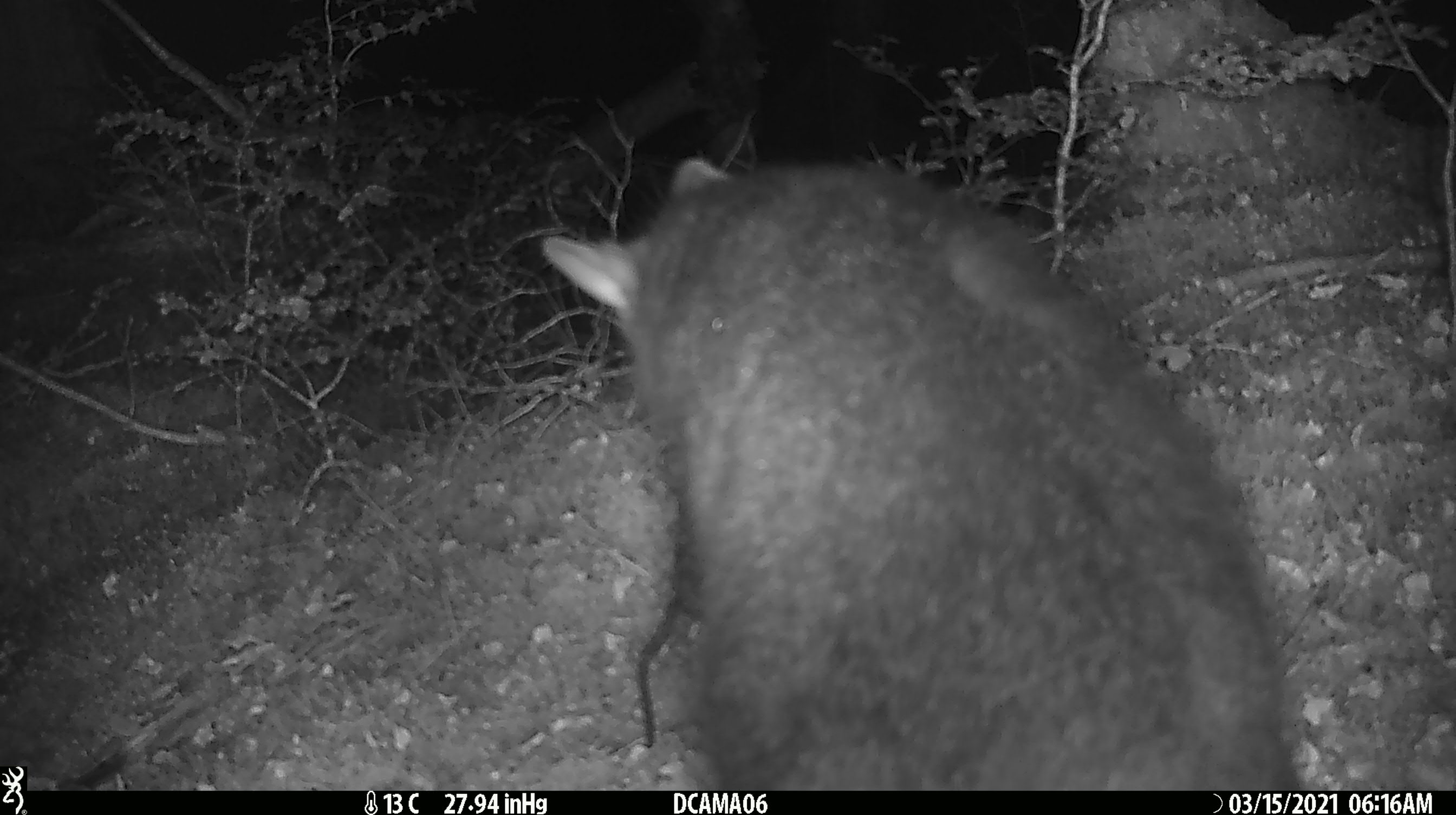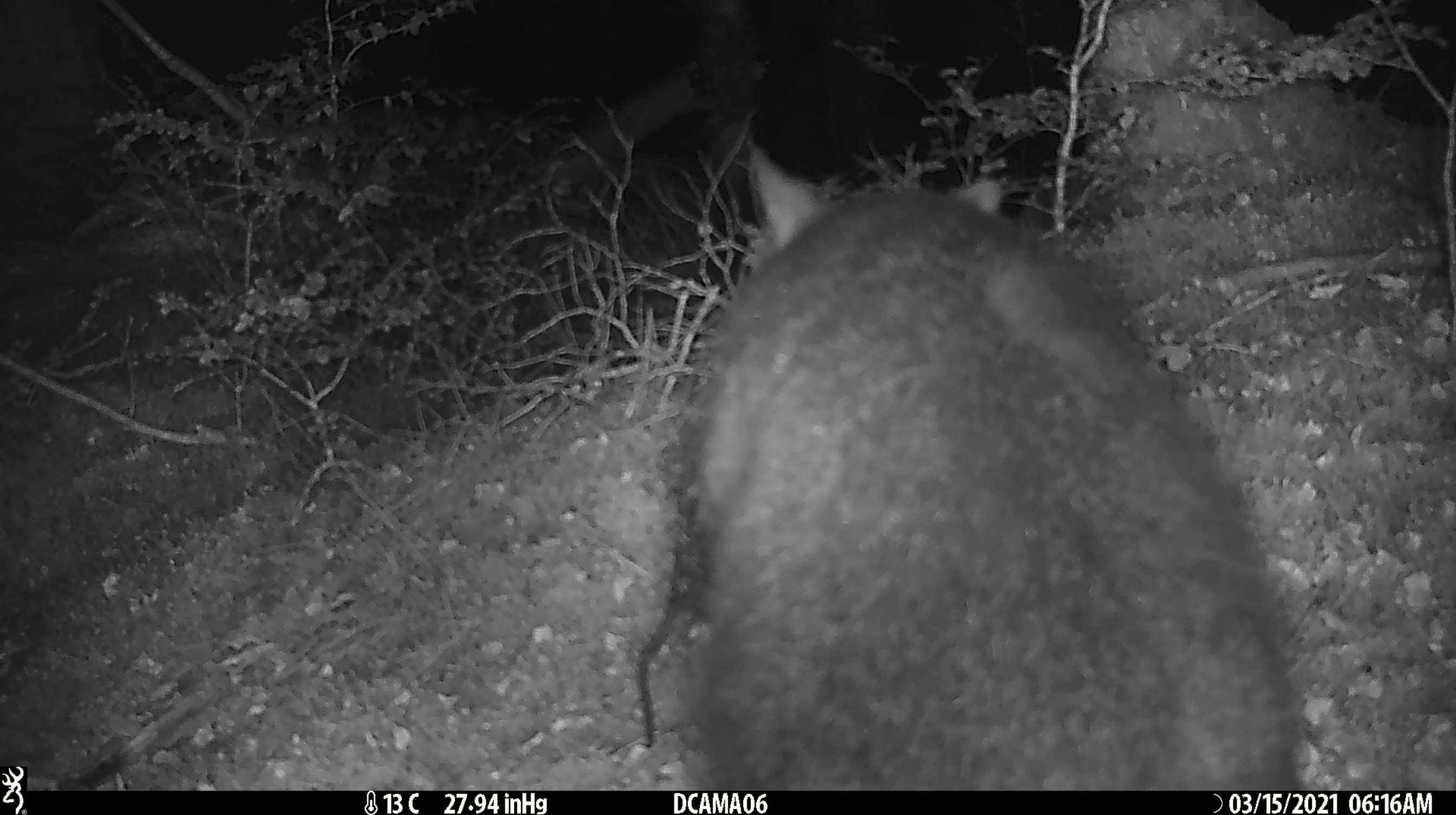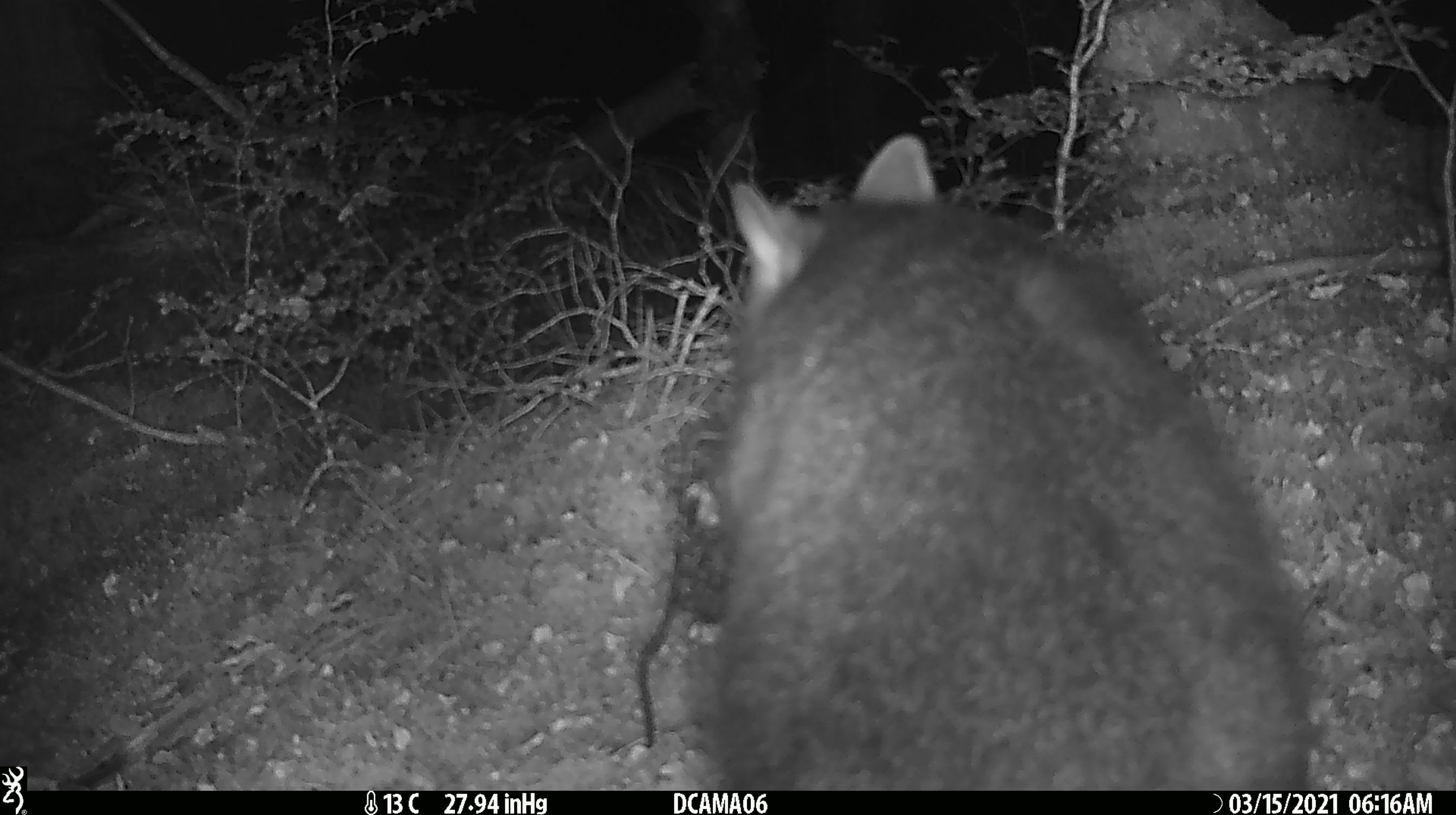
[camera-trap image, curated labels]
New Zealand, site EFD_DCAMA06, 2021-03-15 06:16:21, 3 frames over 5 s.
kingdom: Animalia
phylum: Chordata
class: Mammalia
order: Diprotodontia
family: Phalangeridae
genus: Trichosurus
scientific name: Trichosurus vulpecula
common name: common brushtail possum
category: possum